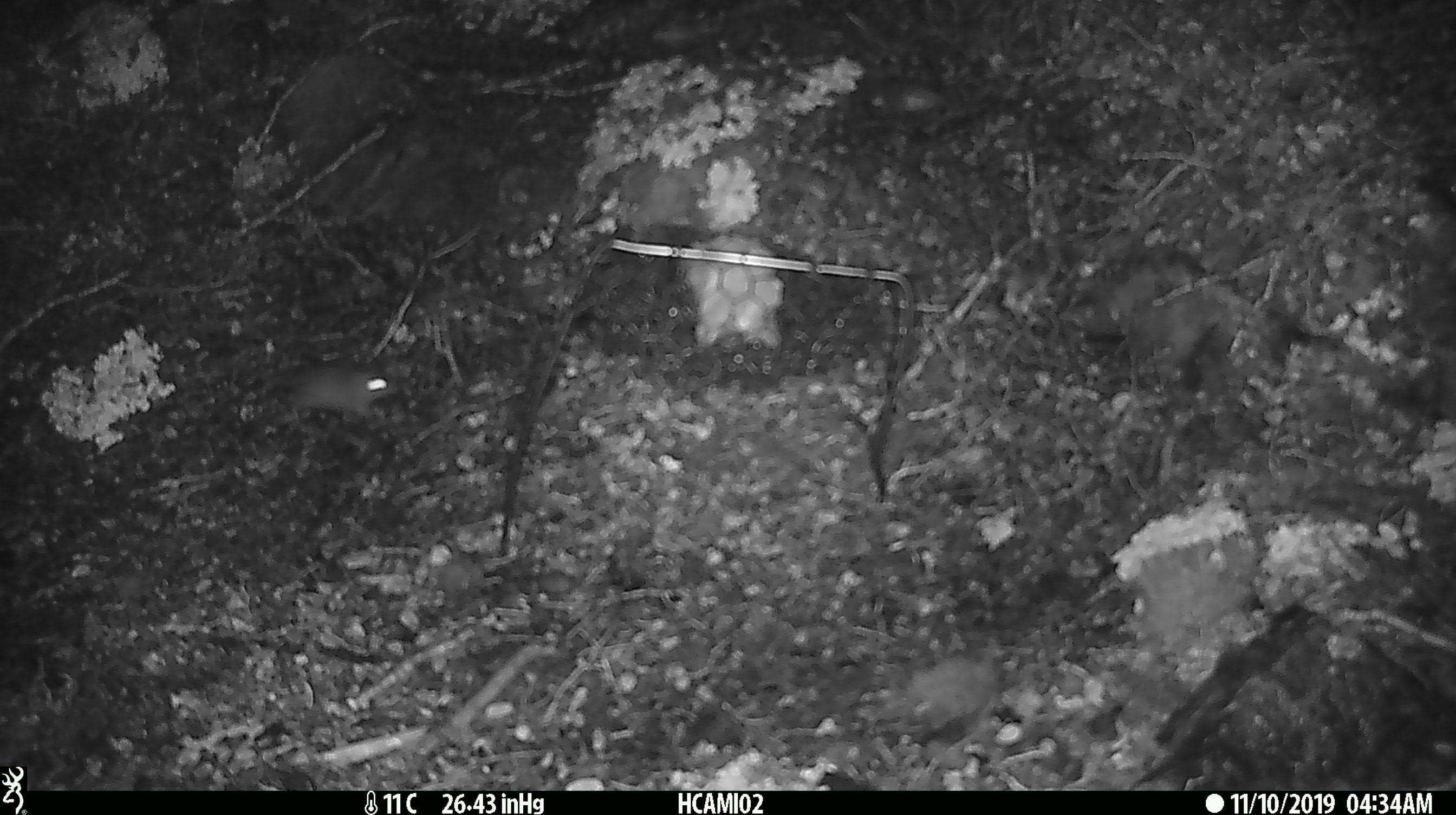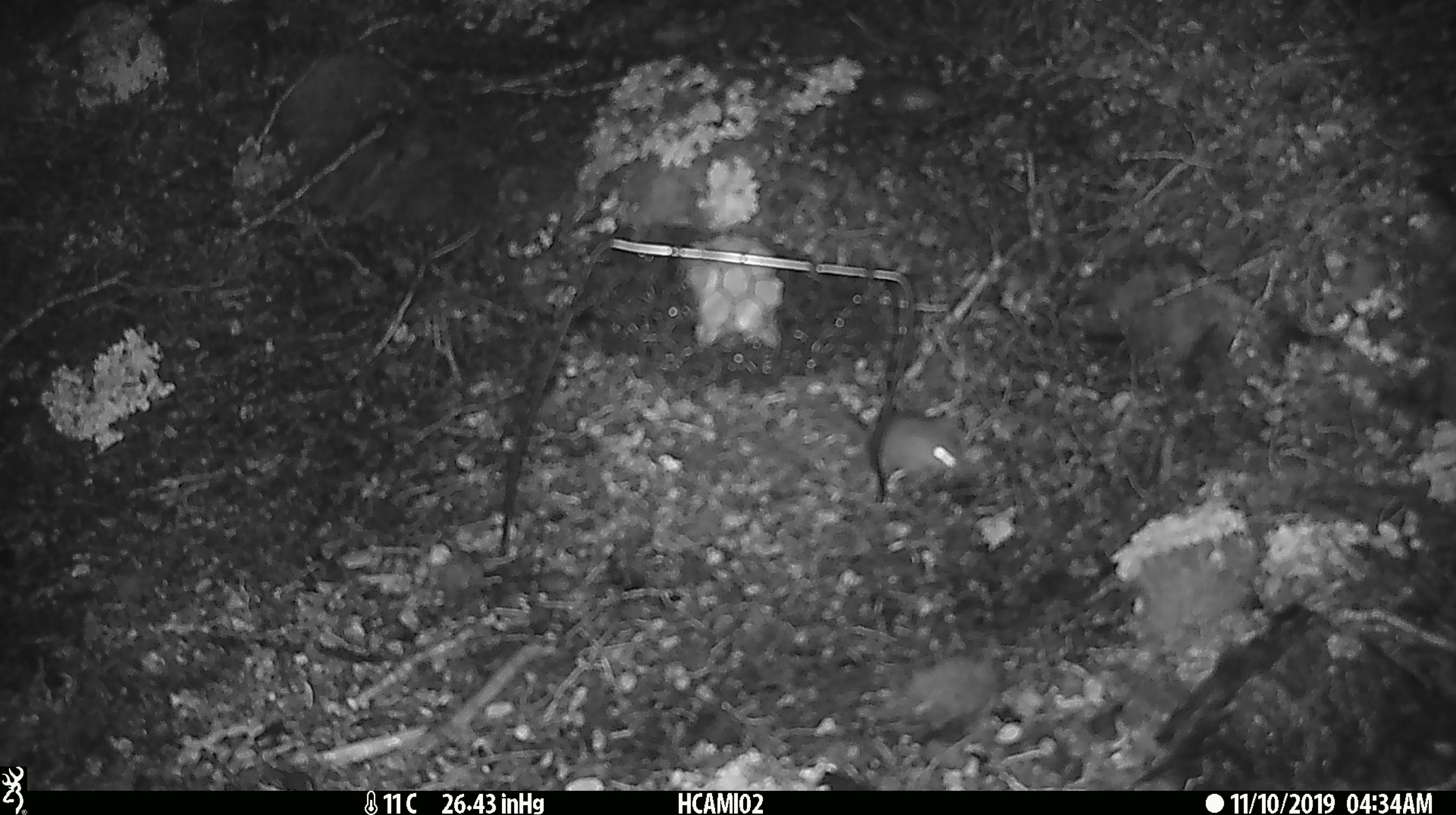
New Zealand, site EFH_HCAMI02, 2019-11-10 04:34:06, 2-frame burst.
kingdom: Animalia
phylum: Chordata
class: Mammalia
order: Rodentia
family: Muridae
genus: Mus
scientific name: Mus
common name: mouse